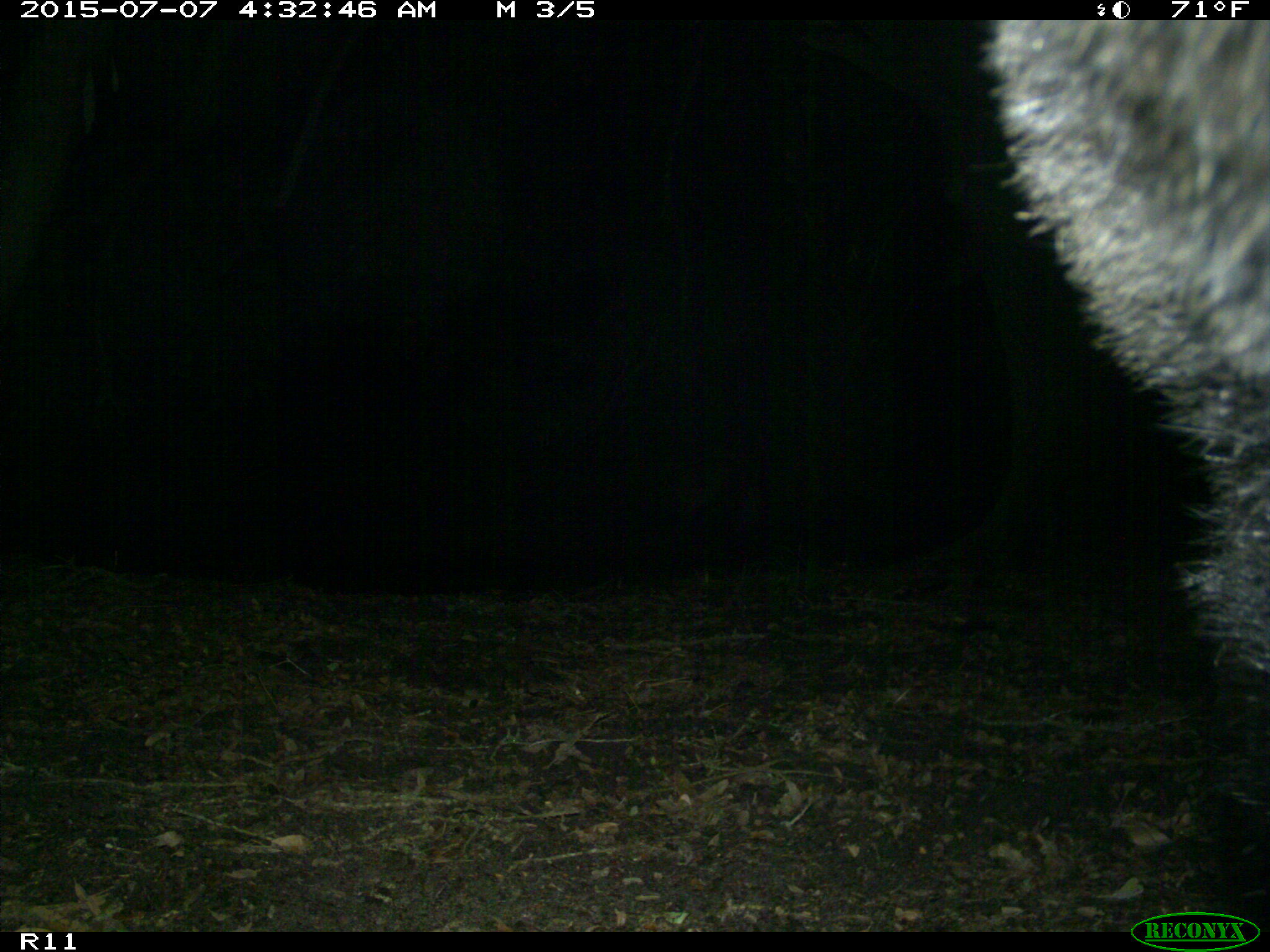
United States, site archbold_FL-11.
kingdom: Animalia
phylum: Chordata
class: Mammalia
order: Carnivora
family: Ursidae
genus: Ursus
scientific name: Ursus americanus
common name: american black bear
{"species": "Ursus americanus (american black bear)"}